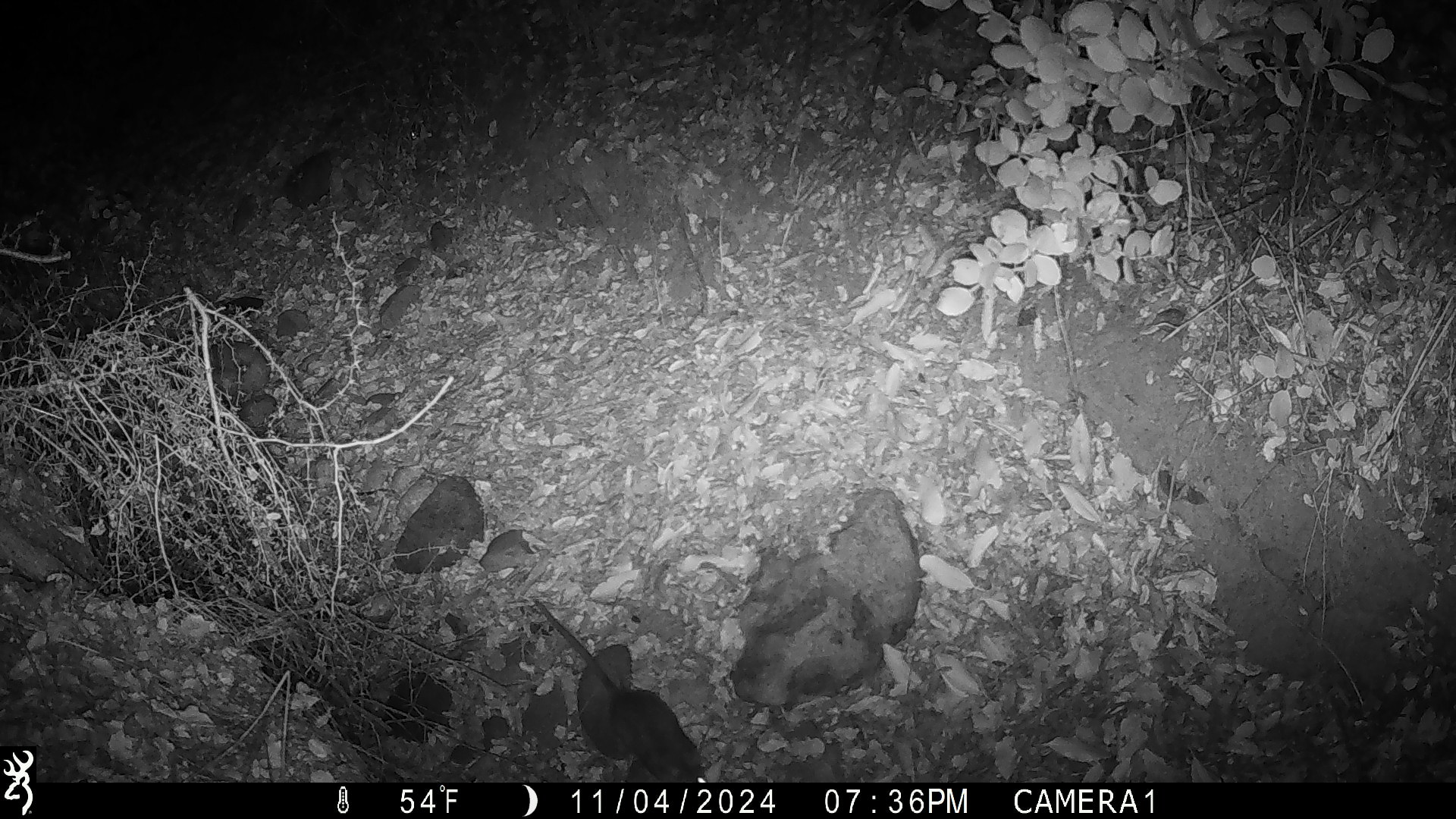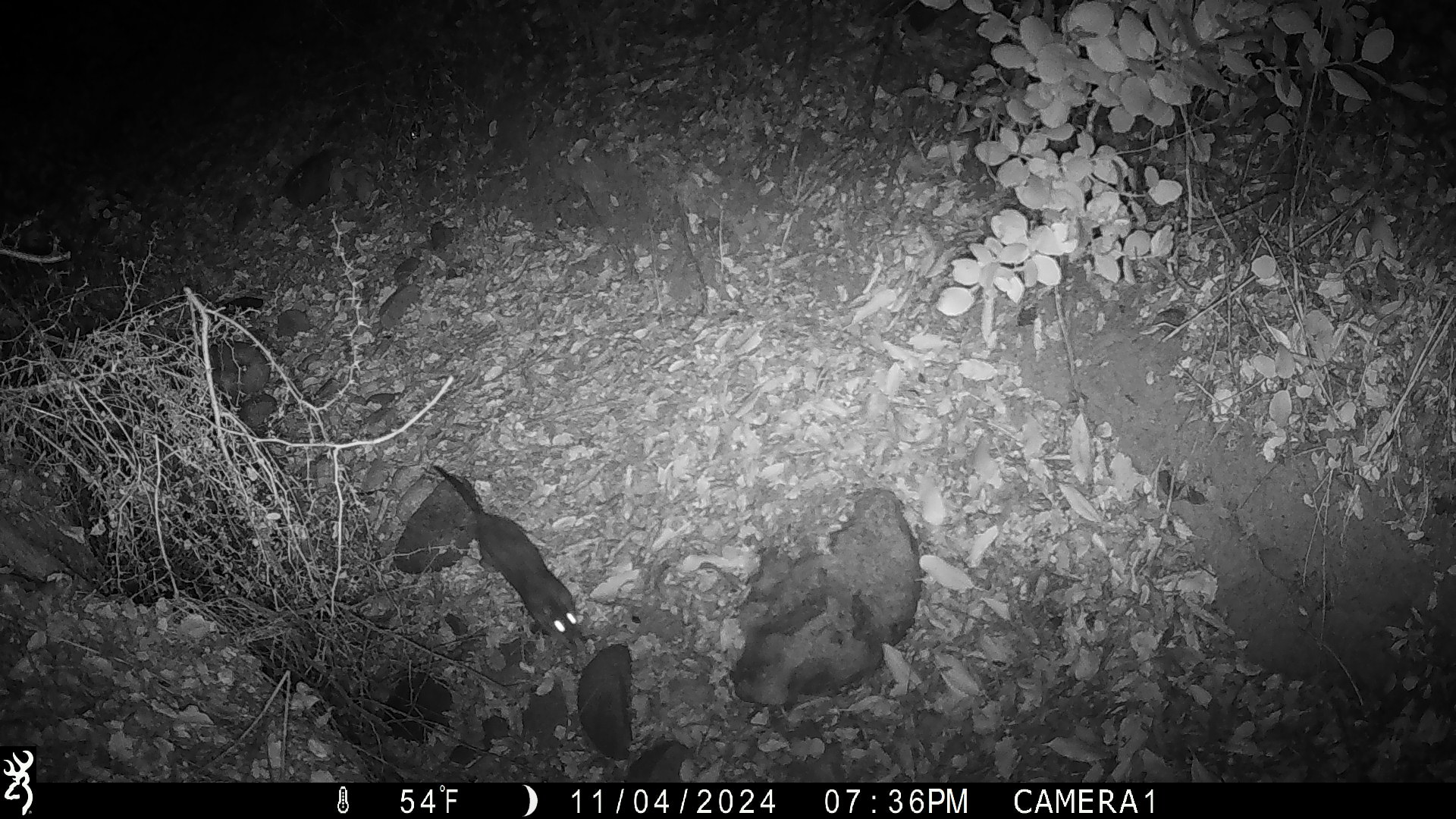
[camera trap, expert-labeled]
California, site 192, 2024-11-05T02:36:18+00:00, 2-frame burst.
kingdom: Animalia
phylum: Chordata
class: Mammalia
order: Rodentia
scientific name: Rodentia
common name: mouse or rat